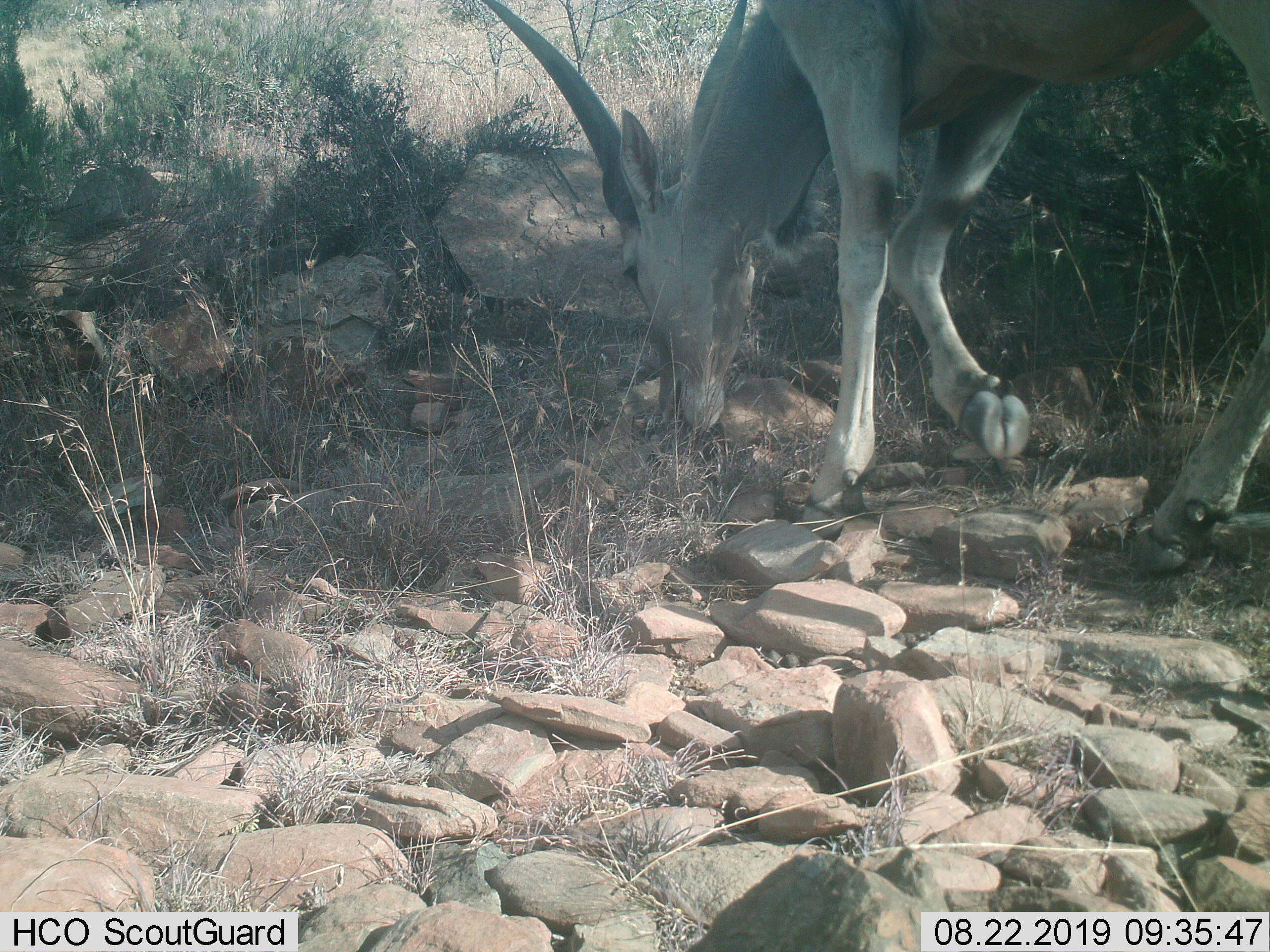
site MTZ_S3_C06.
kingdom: Animalia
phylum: Chordata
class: Mammalia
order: Artiodactyla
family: Bovidae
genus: Tragelaphus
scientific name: Tragelaphus oryx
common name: eland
Eland (Tragelaphus oryx), count 1. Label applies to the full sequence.